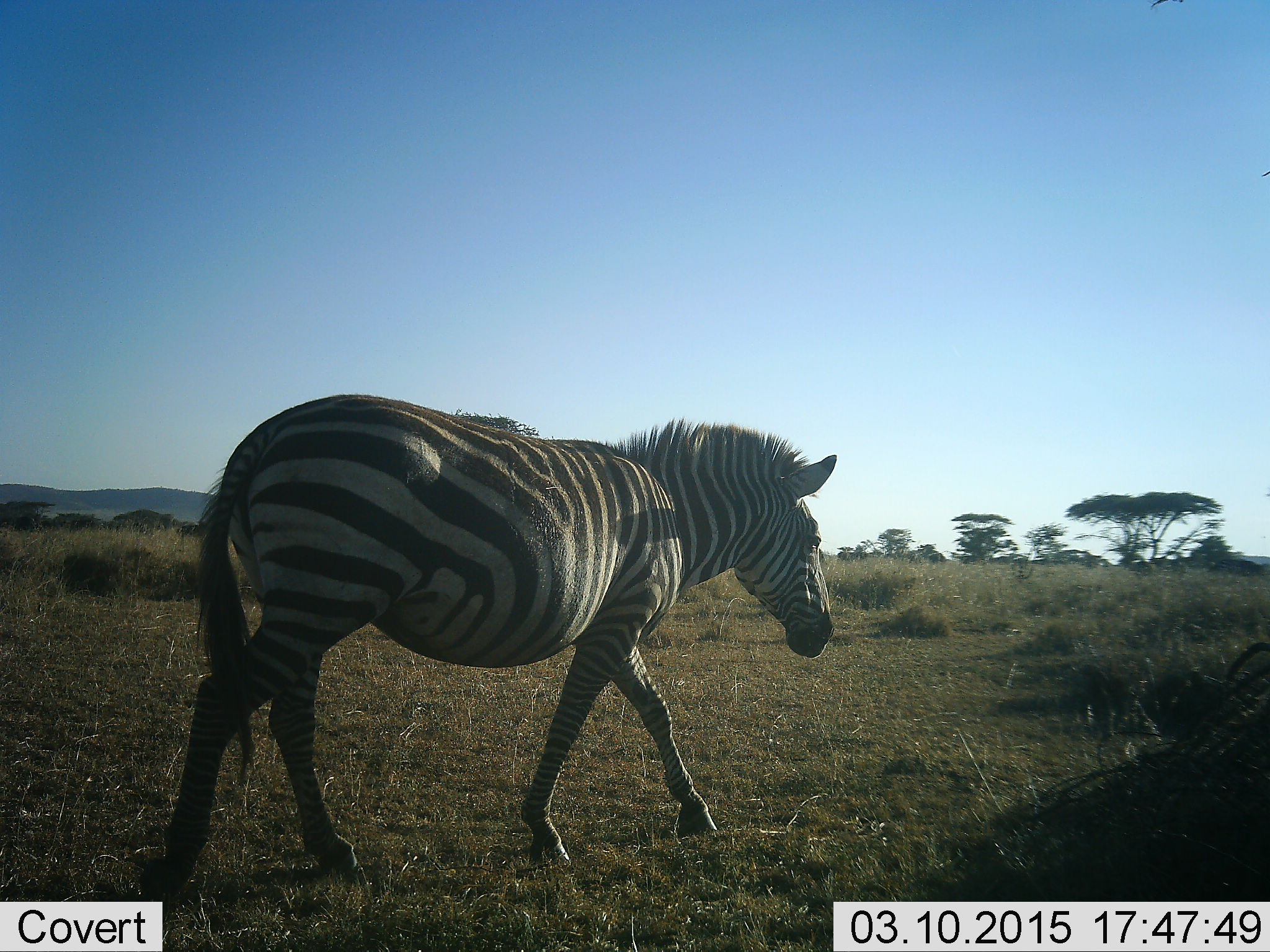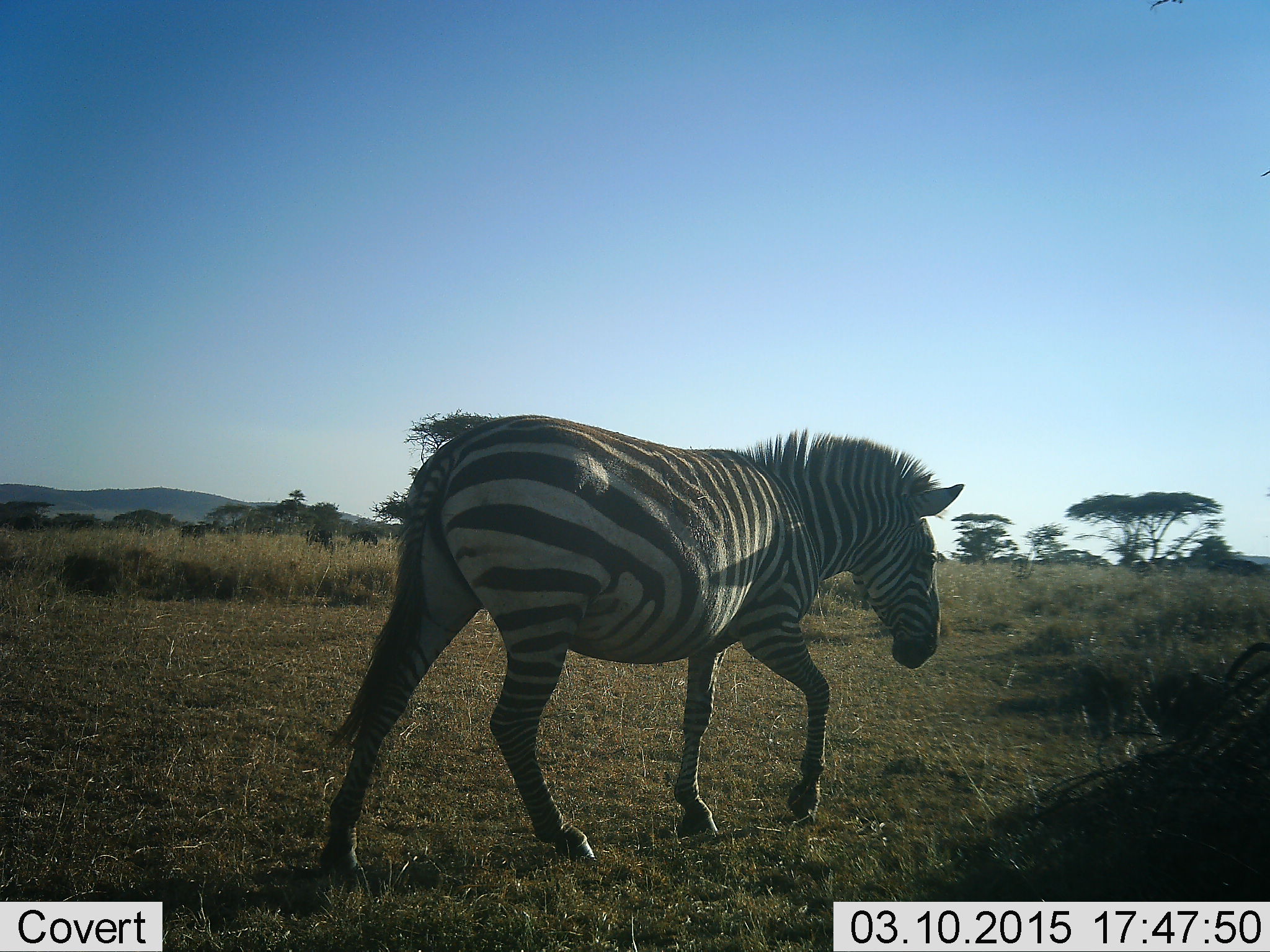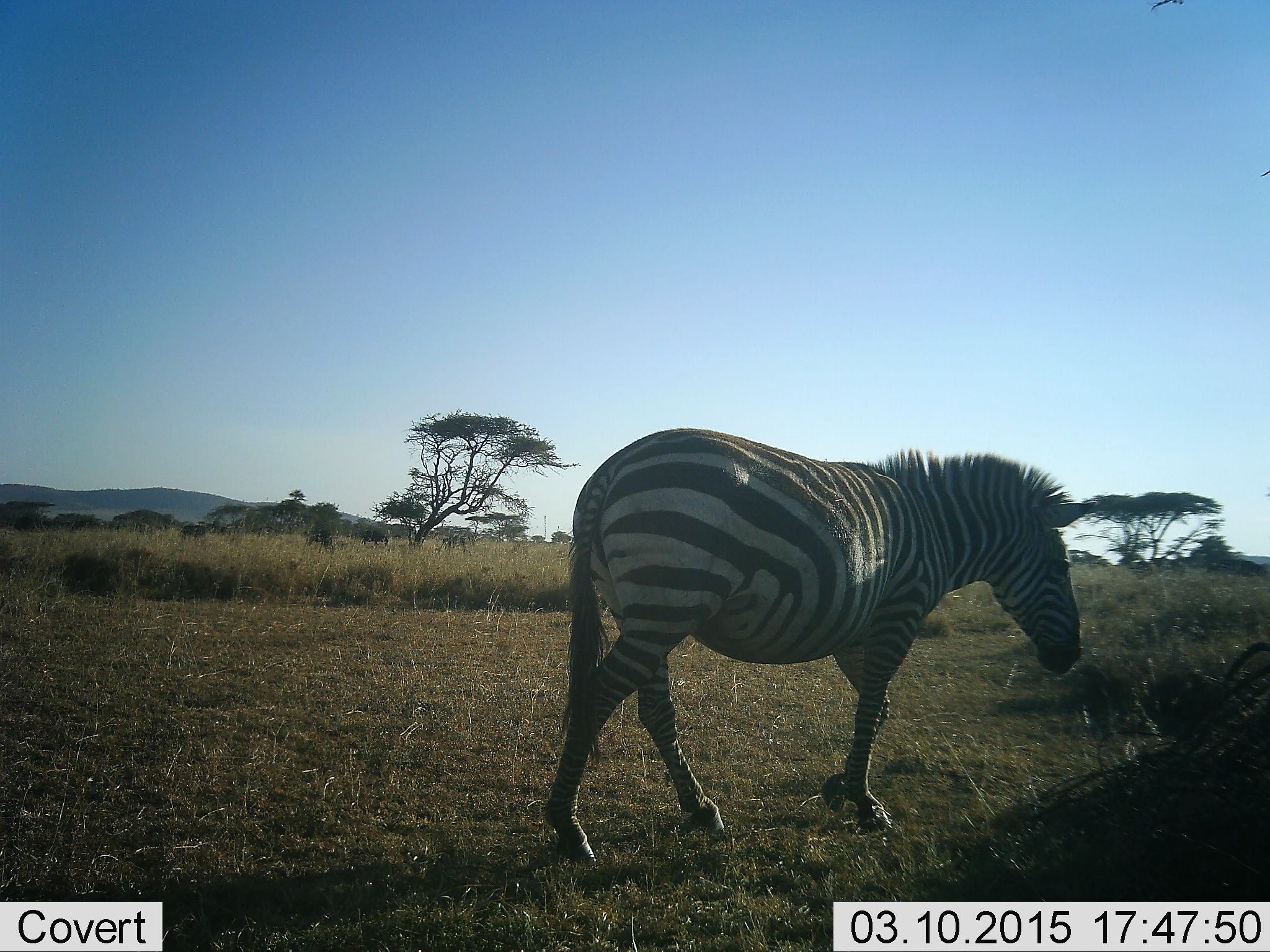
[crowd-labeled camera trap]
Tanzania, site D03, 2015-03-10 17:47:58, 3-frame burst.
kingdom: Animalia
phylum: Chordata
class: Mammalia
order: Perissodactyla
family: Equidae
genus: Equus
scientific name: Equus quagga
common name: plains zebra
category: zebra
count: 1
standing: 15%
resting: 0%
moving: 92%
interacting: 0%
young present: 0%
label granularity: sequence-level